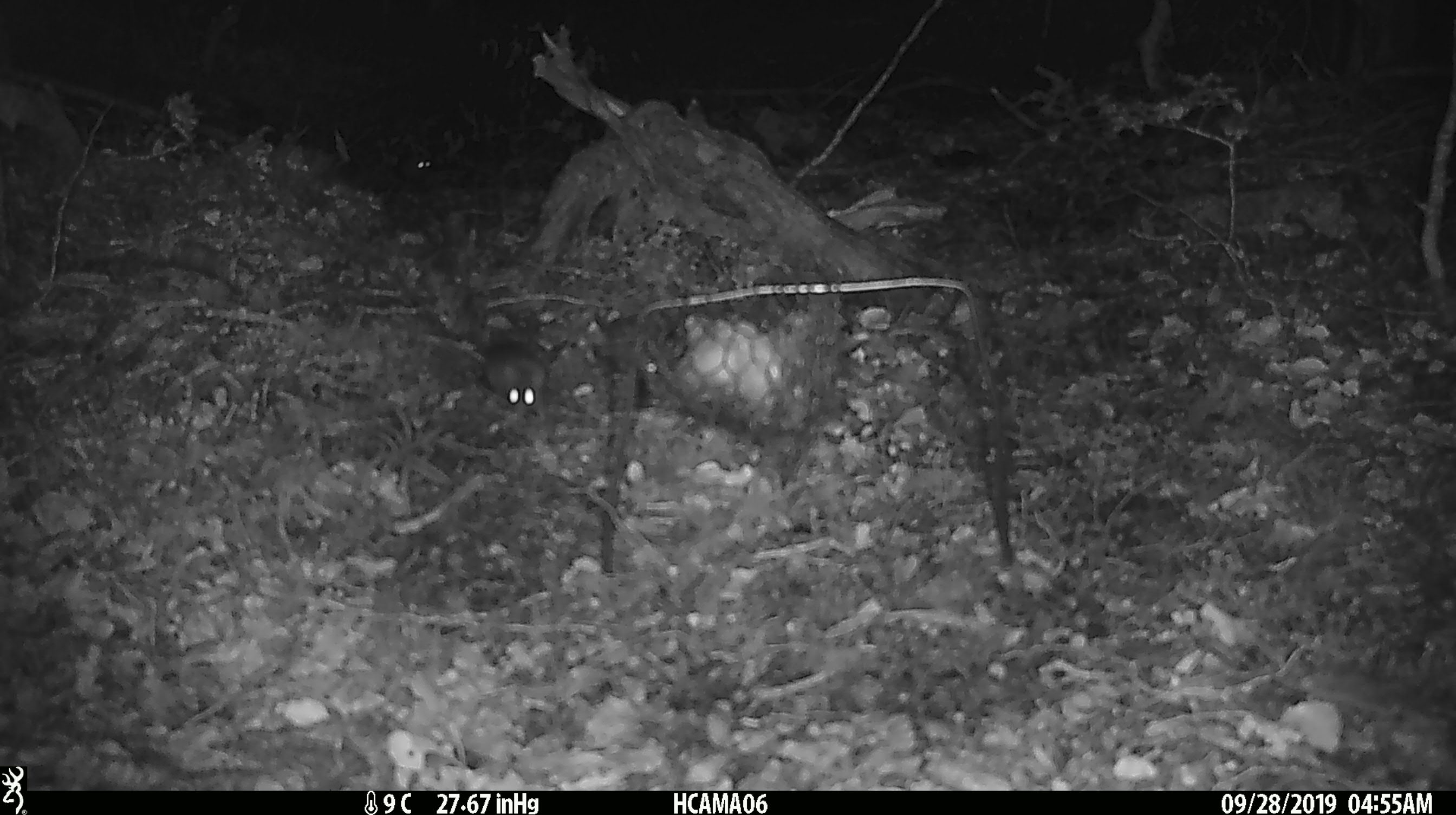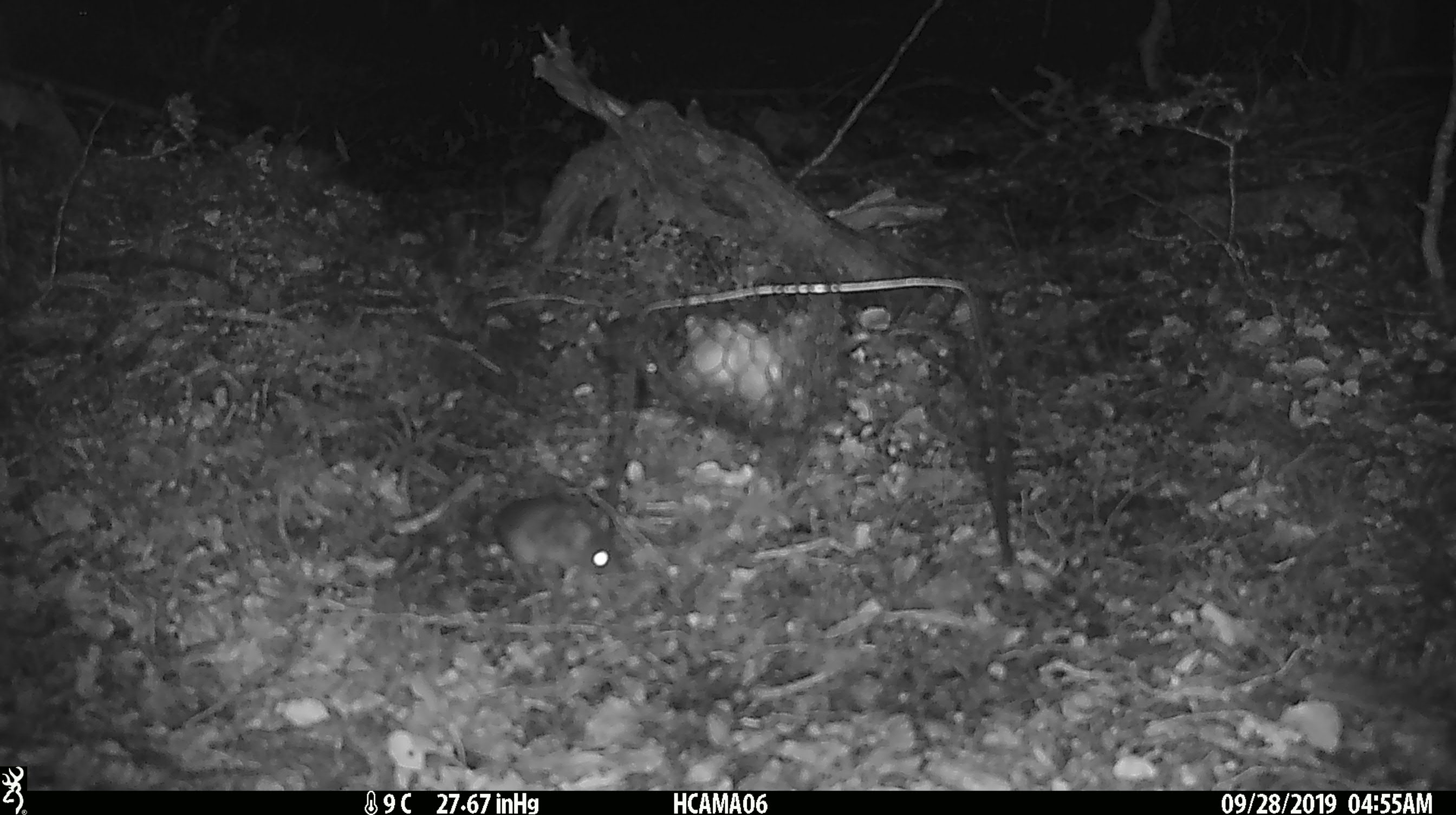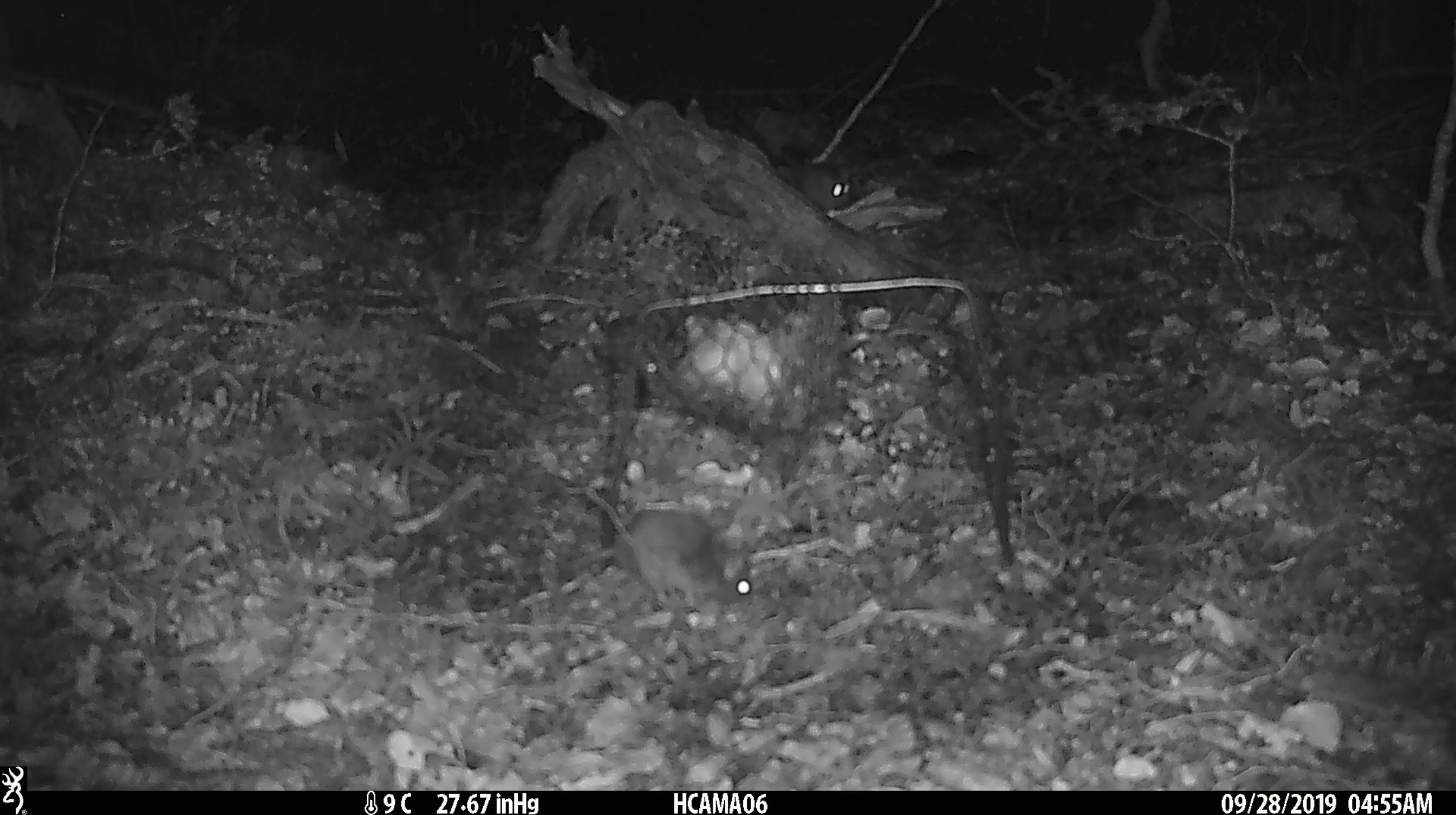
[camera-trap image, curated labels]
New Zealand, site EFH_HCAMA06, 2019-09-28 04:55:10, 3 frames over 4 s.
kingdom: Animalia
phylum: Chordata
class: Mammalia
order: Rodentia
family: Muridae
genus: Rattus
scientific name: Rattus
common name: rat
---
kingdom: Animalia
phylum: Chordata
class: Mammalia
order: Rodentia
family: Muridae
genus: Mus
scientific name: Mus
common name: mouse